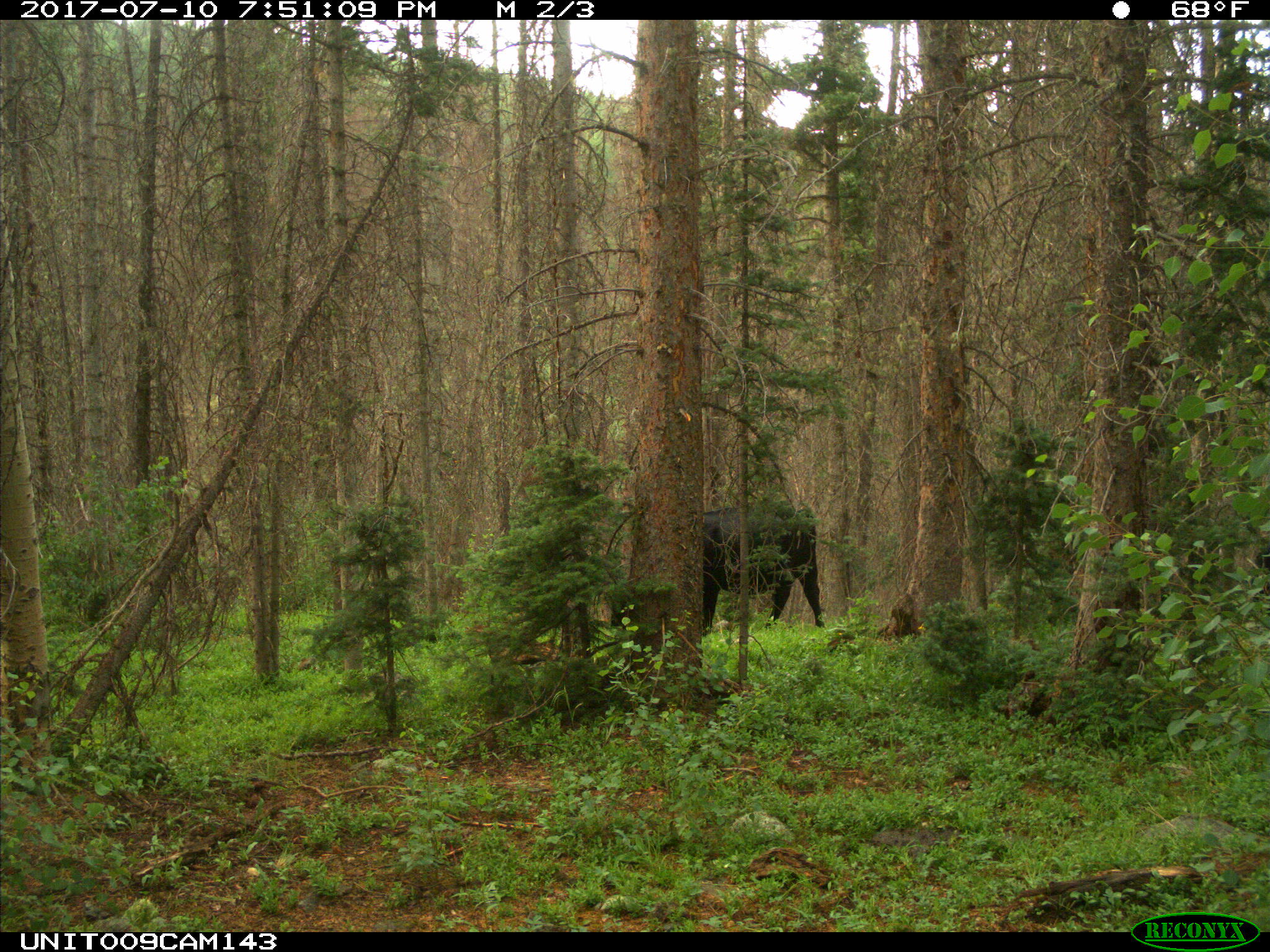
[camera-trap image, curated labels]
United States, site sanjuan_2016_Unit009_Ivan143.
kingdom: Animalia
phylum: Chordata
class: Mammalia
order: Artiodactyla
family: Bovidae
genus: Bos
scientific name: Bos taurus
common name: domestic cow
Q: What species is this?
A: Bos taurus (domestic cow).